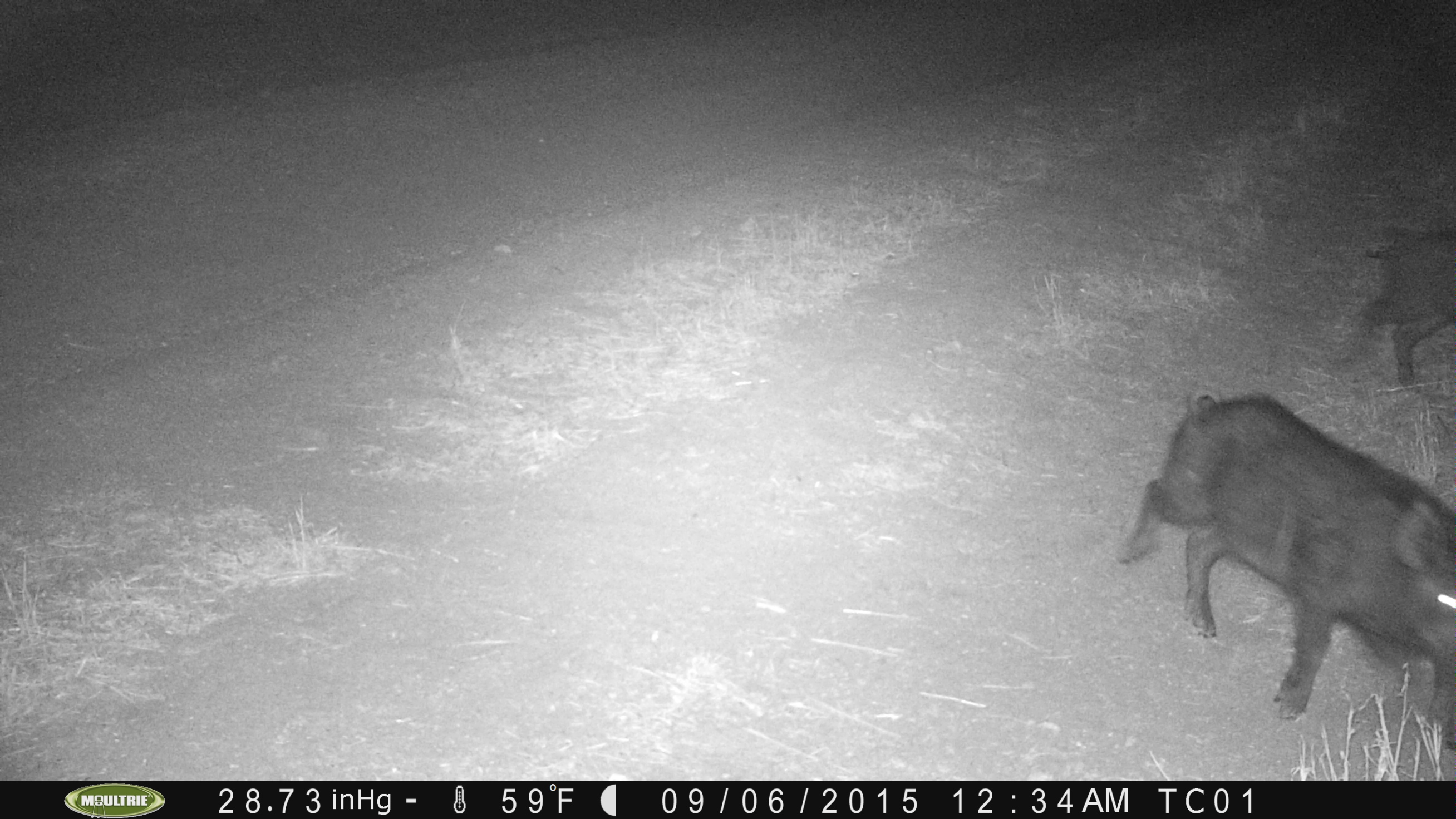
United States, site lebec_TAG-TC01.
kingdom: Animalia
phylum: Chordata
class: Mammalia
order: Artiodactyla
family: Suidae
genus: Sus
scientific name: Sus scrofa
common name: wild boar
Sus scrofa (wild boar).